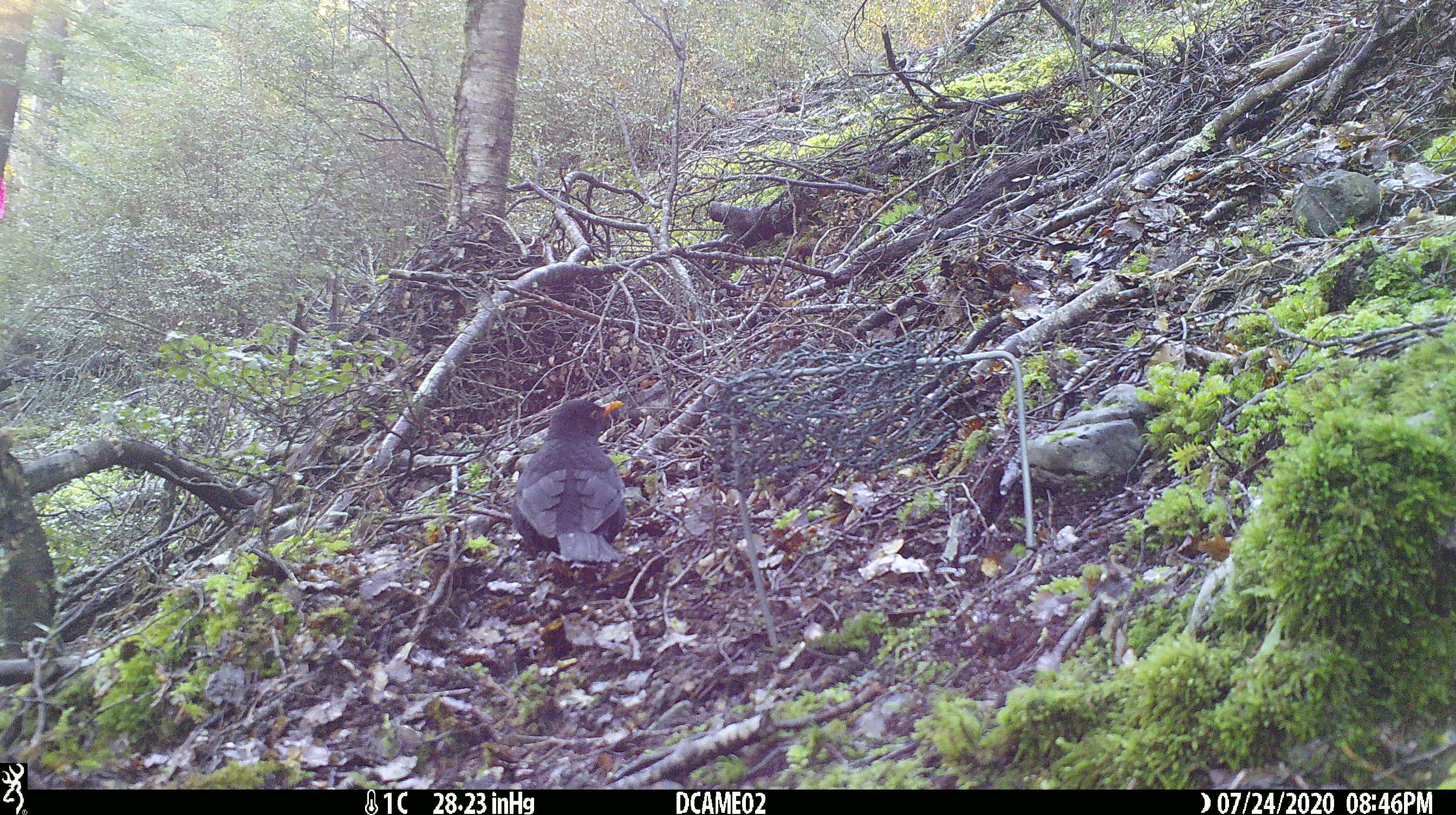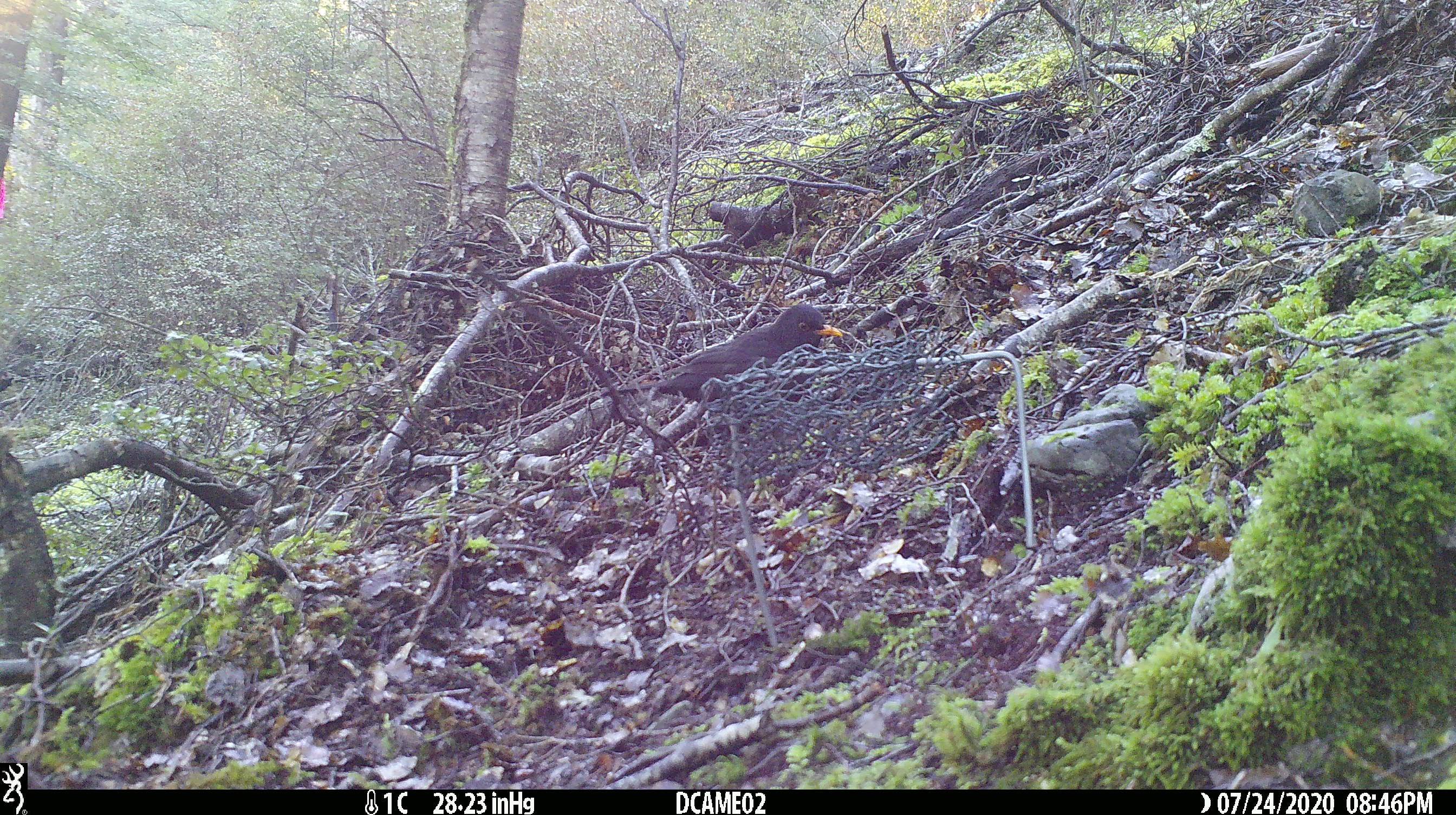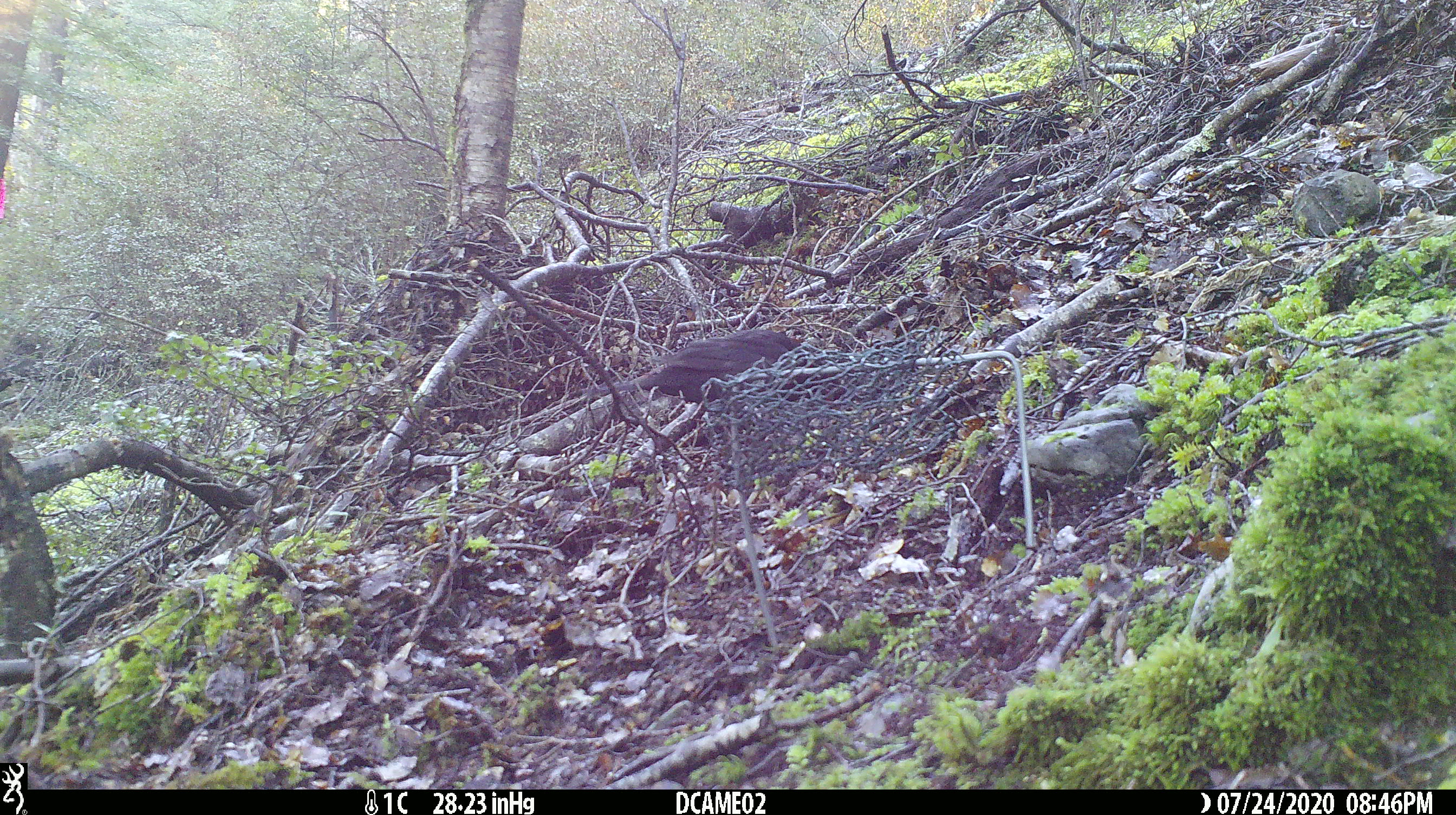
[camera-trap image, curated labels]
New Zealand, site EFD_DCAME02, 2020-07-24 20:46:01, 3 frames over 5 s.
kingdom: Animalia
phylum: Chordata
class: Aves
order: Passeriformes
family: Turdidae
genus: Turdus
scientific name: Turdus merula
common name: eurasian blackbird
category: blackbird